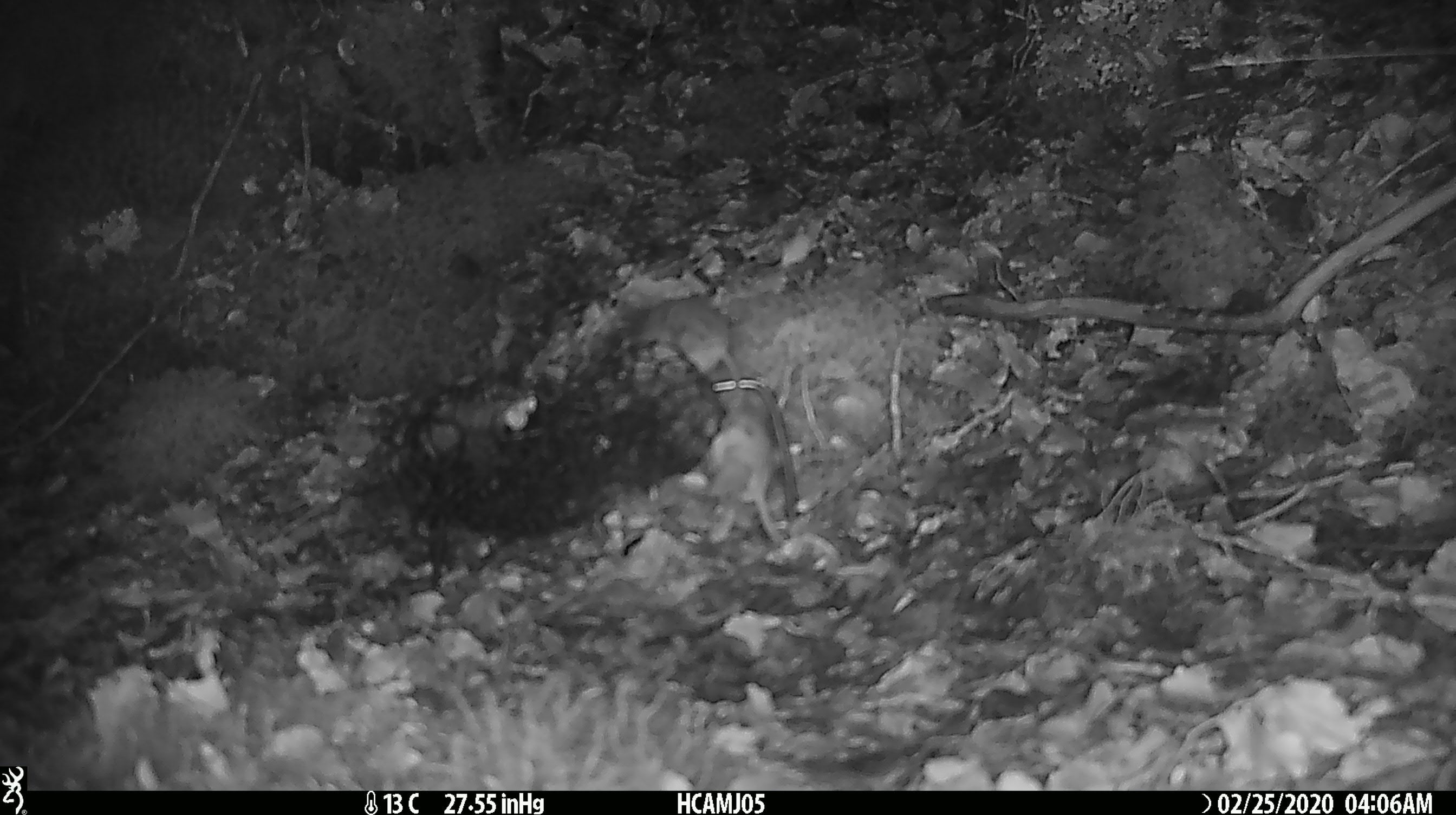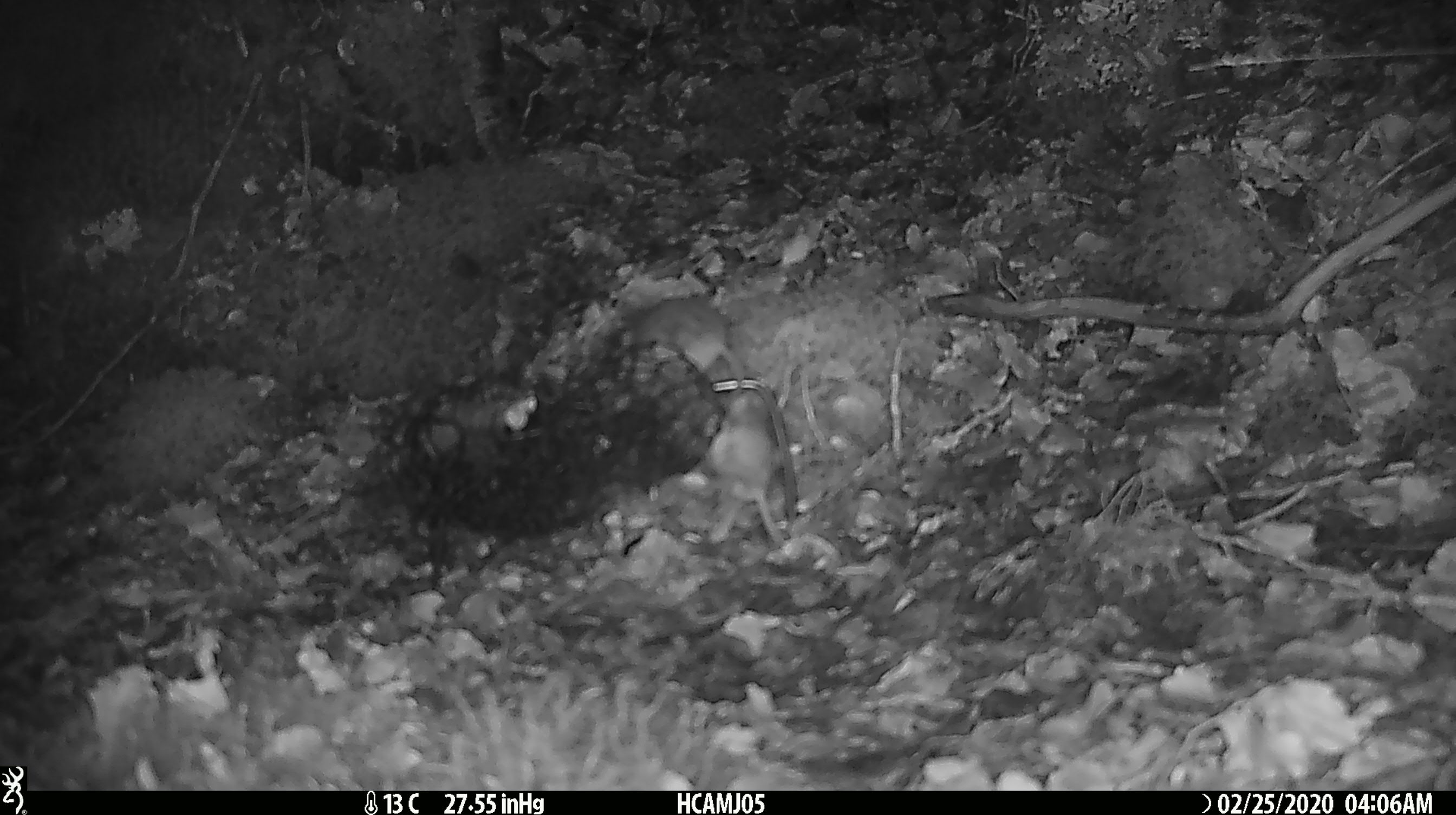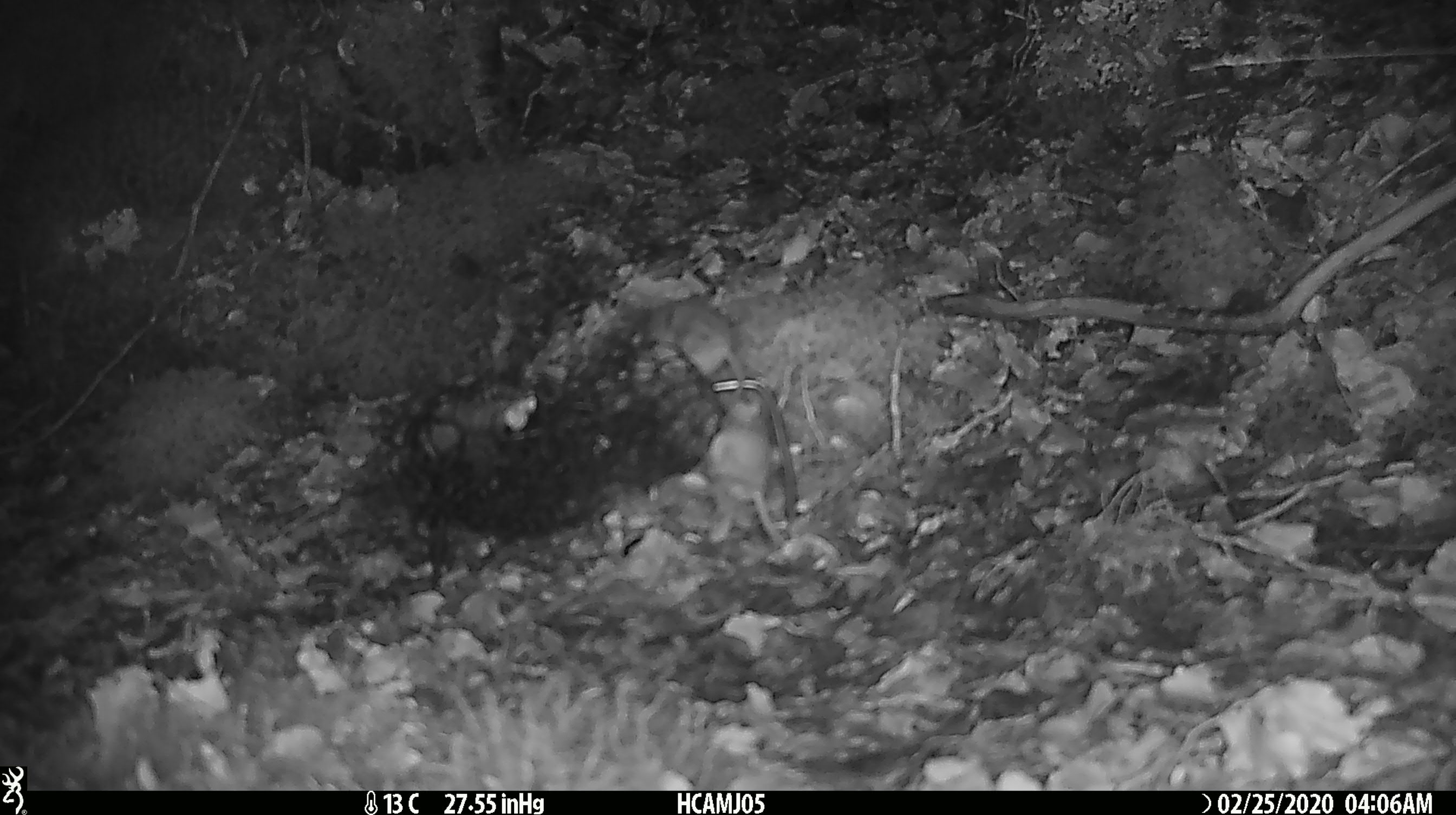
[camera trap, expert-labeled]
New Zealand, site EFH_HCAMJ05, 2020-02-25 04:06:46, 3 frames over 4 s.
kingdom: Animalia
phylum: Chordata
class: Mammalia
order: Rodentia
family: Muridae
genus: Mus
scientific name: Mus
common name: mouse